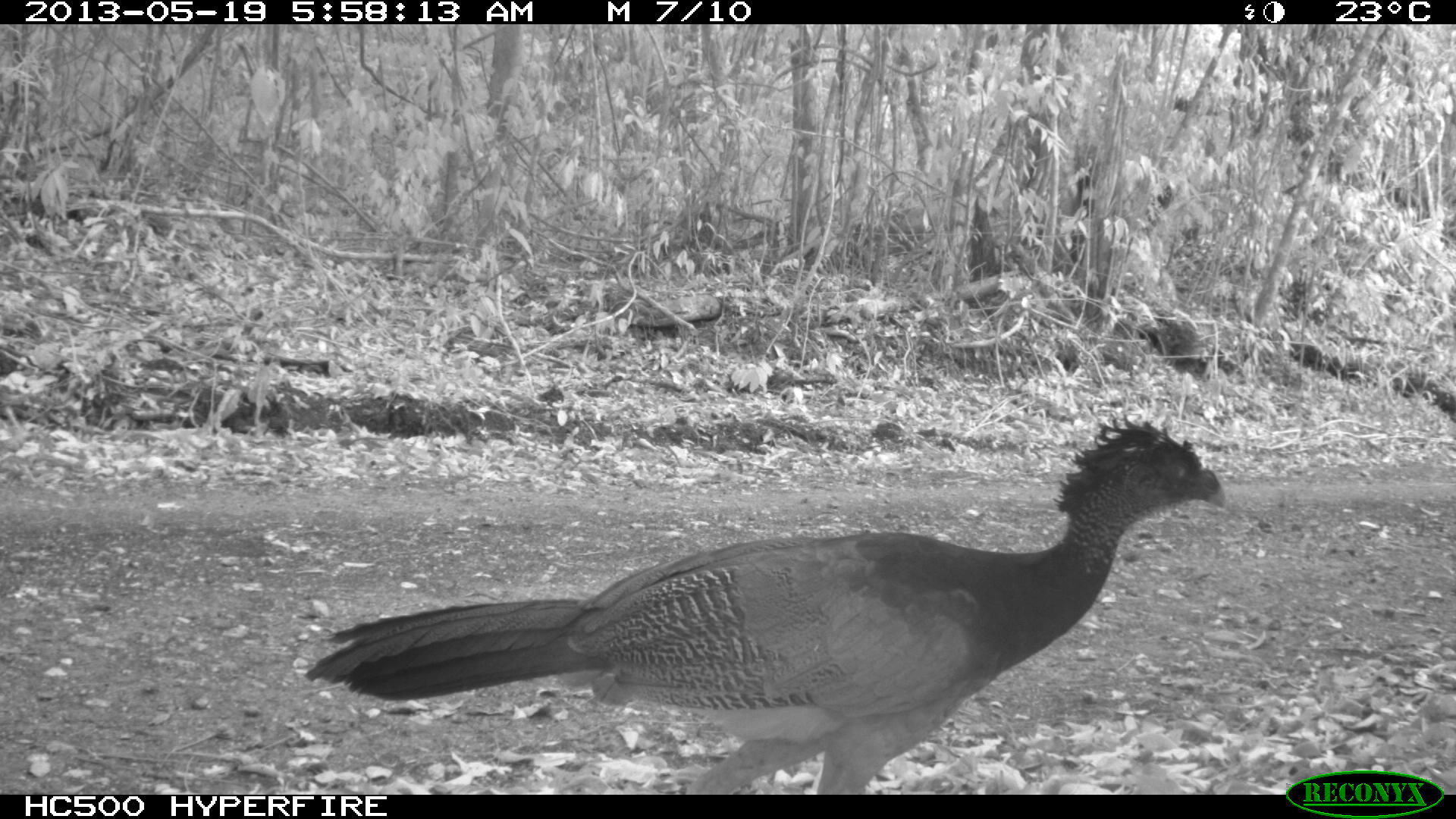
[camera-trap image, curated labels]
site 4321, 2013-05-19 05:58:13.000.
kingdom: Animalia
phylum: Chordata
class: Aves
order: Galliformes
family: Cracidae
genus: Crax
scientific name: Crax rubra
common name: great curassow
Crax rubra (great curassow), count 1, sex female.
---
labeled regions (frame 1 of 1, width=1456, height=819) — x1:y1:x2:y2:
crax rubra: 301:410:1227:795